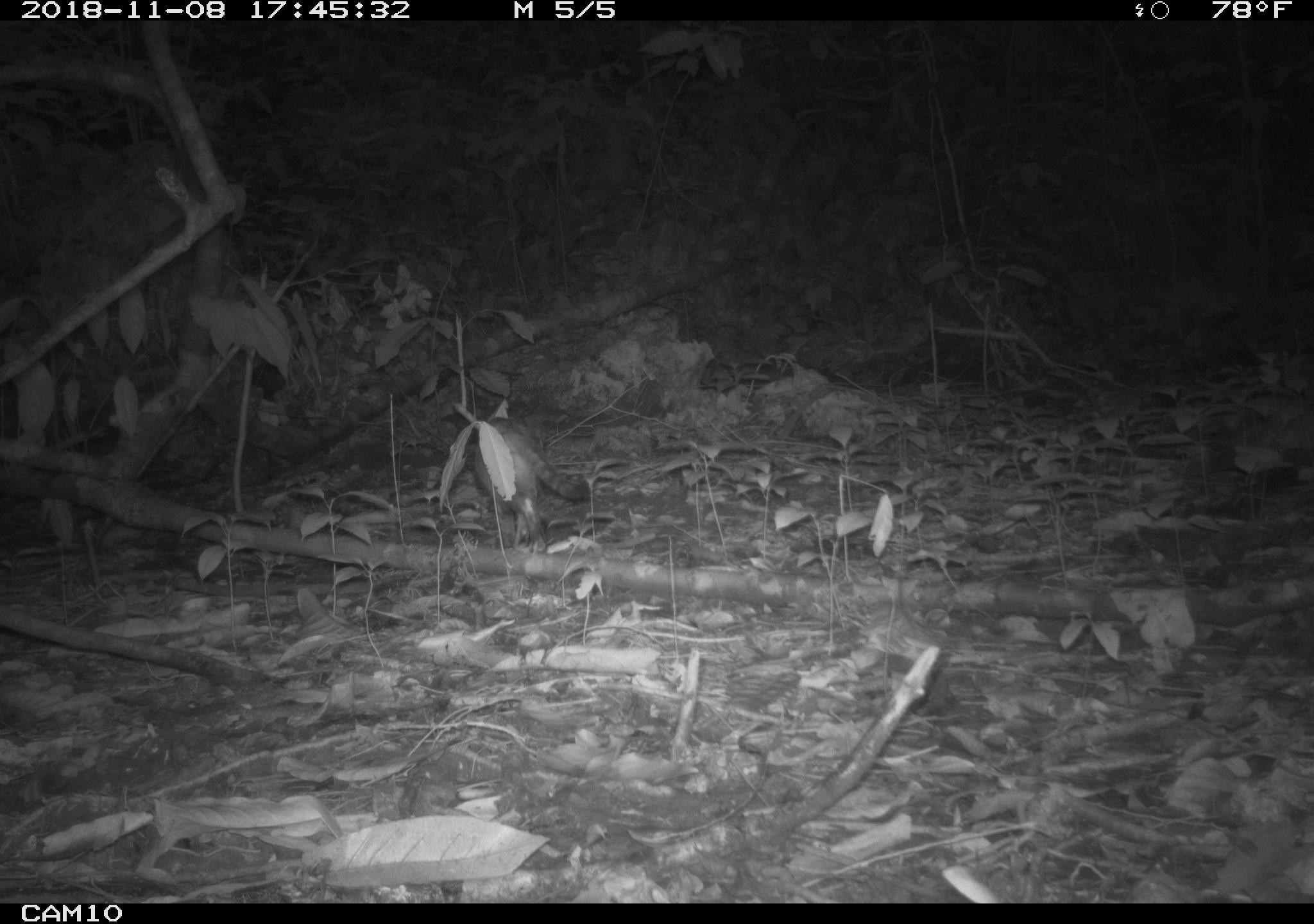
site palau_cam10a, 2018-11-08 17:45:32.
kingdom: Animalia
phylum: Chordata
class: Mammalia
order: Carnivora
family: Felidae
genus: Felis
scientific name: Felis catus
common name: cat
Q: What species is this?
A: Cat (Felis catus).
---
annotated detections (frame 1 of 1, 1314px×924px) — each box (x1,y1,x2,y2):
cat: (446,397,585,551)